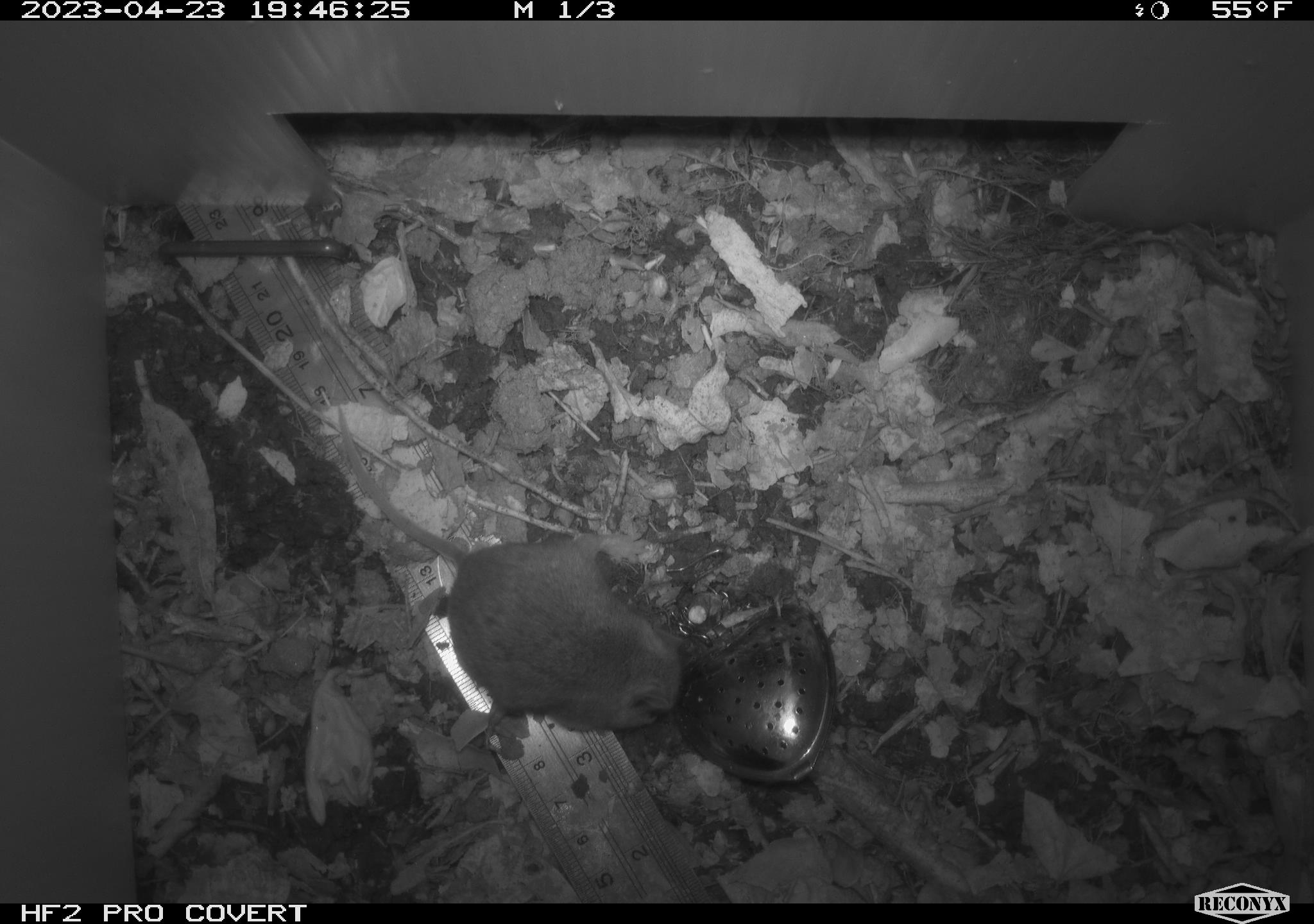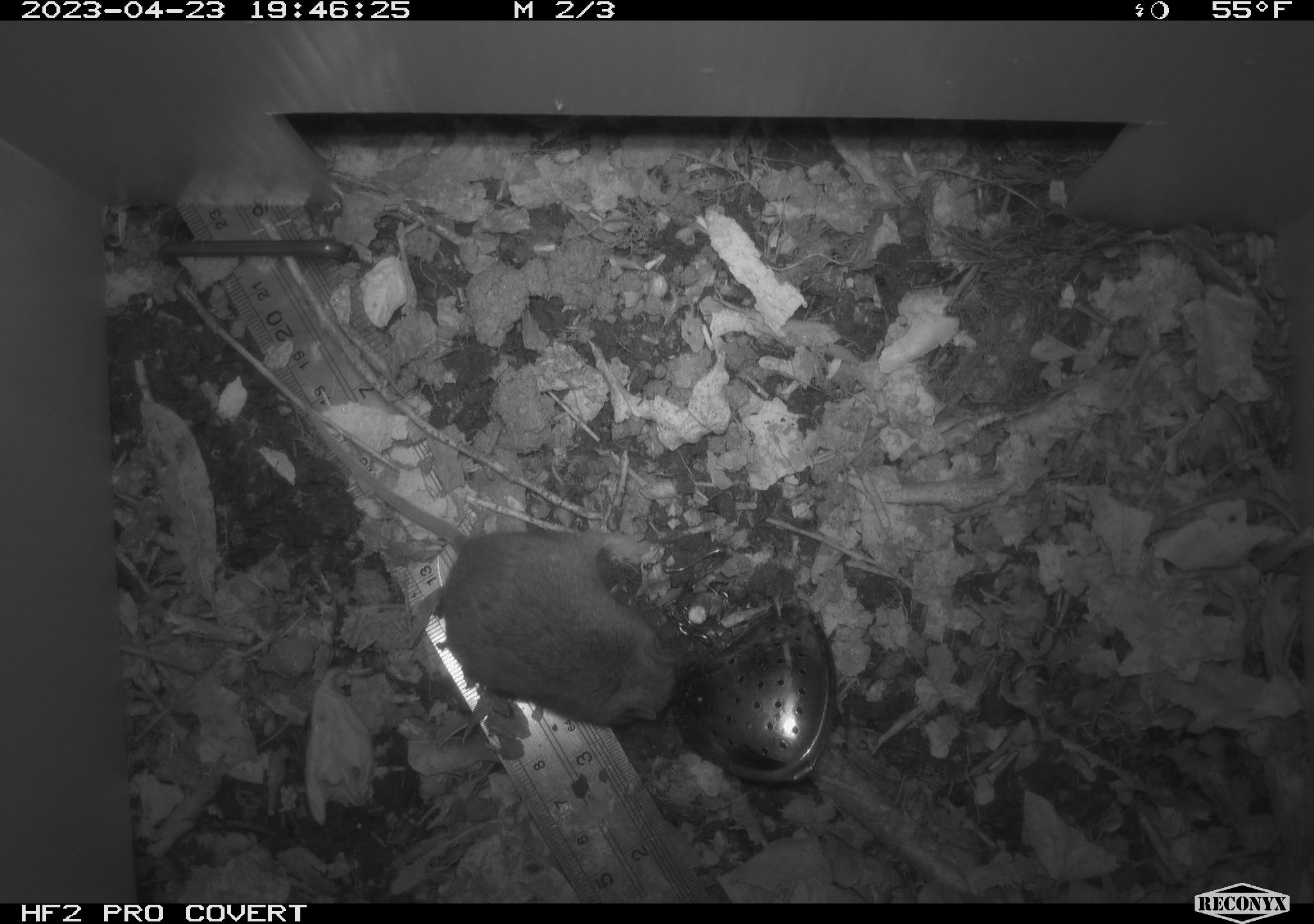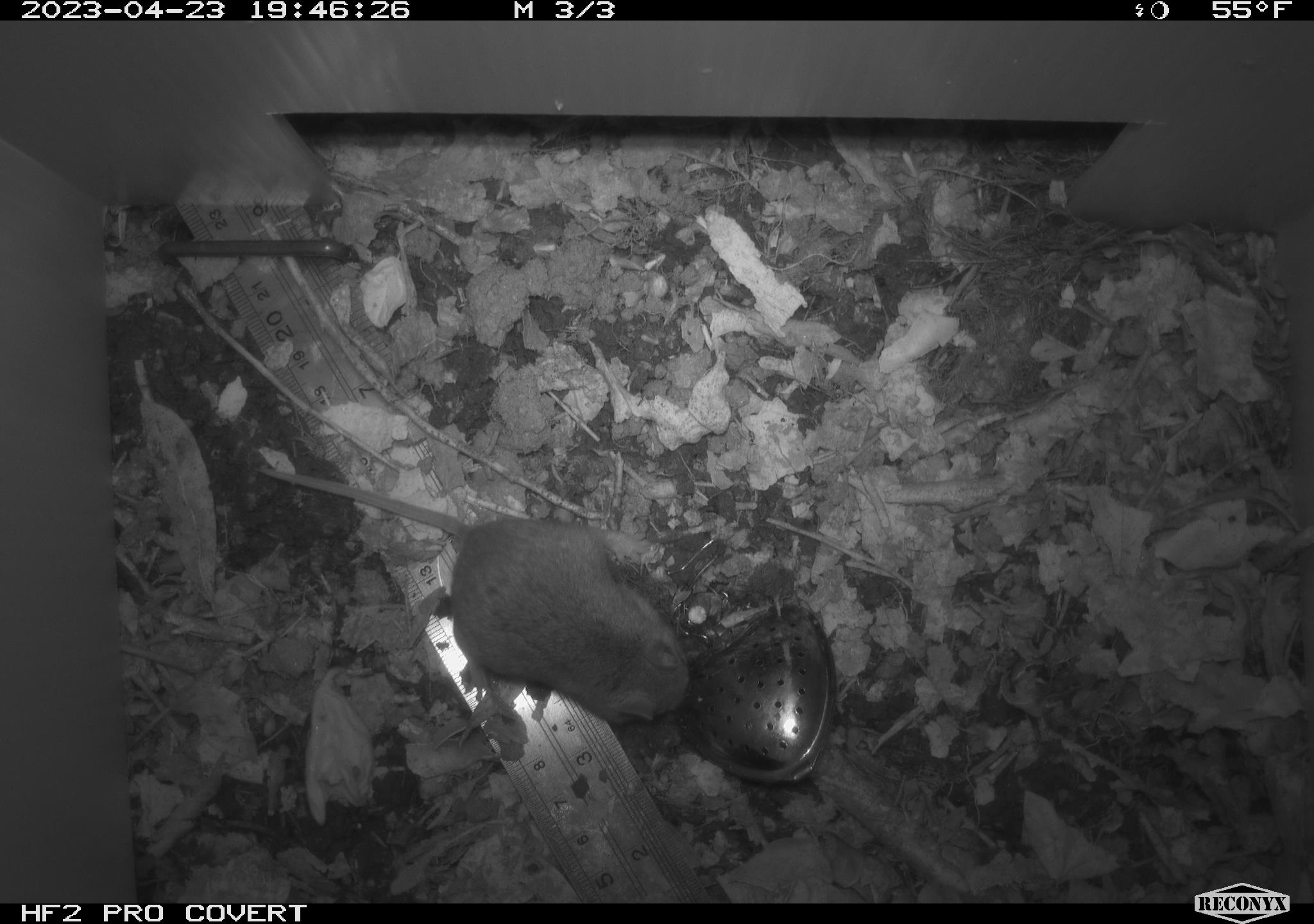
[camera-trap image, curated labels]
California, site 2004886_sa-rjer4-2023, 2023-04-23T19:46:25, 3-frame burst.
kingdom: Animalia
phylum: Chordata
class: Mammalia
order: Rodentia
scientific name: Rodentia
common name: mouse species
Mouse species (Rodentia).